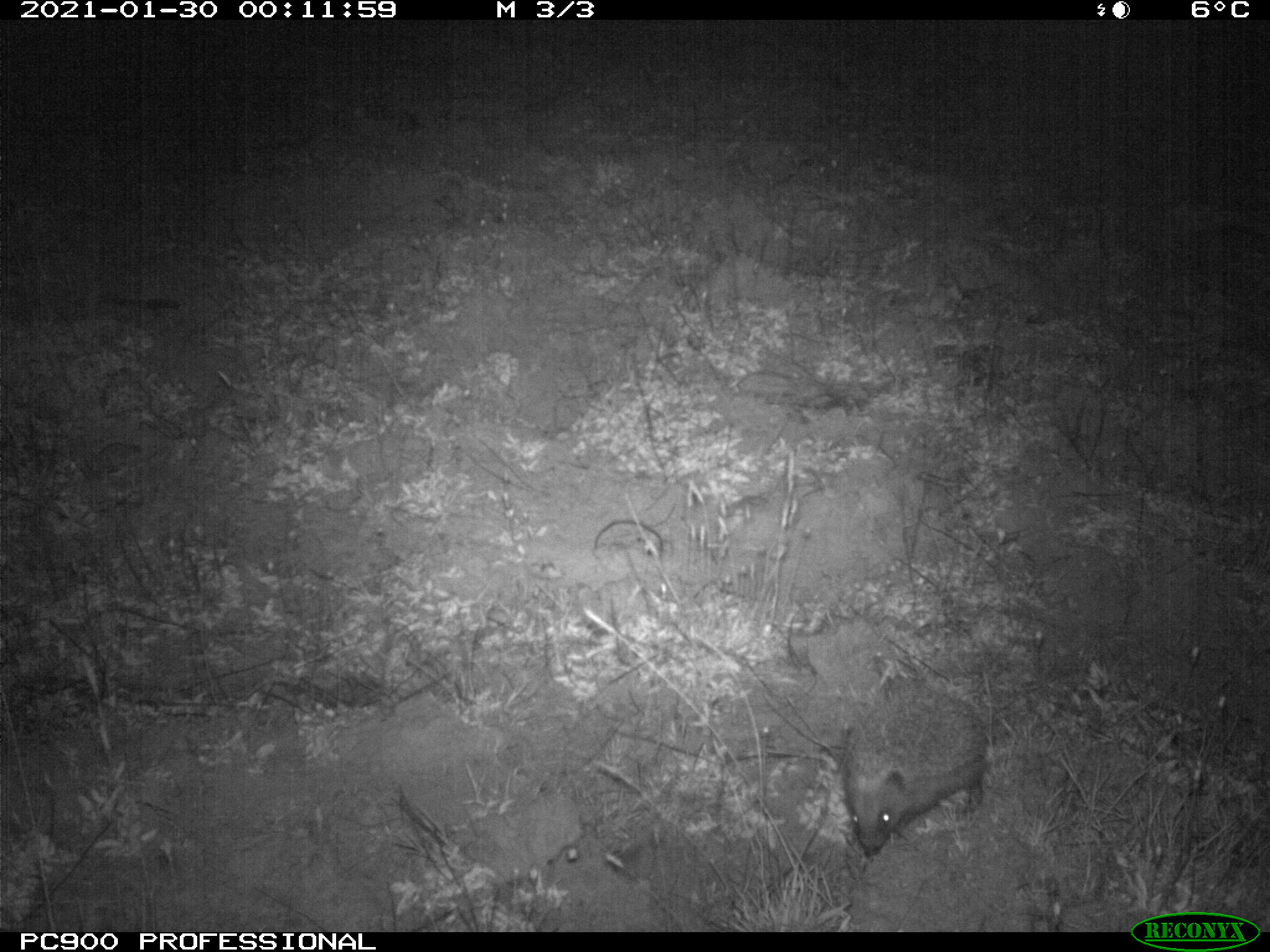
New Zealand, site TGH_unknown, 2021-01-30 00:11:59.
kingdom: Animalia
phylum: Chordata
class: Mammalia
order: Eulipotyphla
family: Erinaceidae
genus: Erinaceus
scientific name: Erinaceus europaeus europaeus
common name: european hedgehog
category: hedgehog